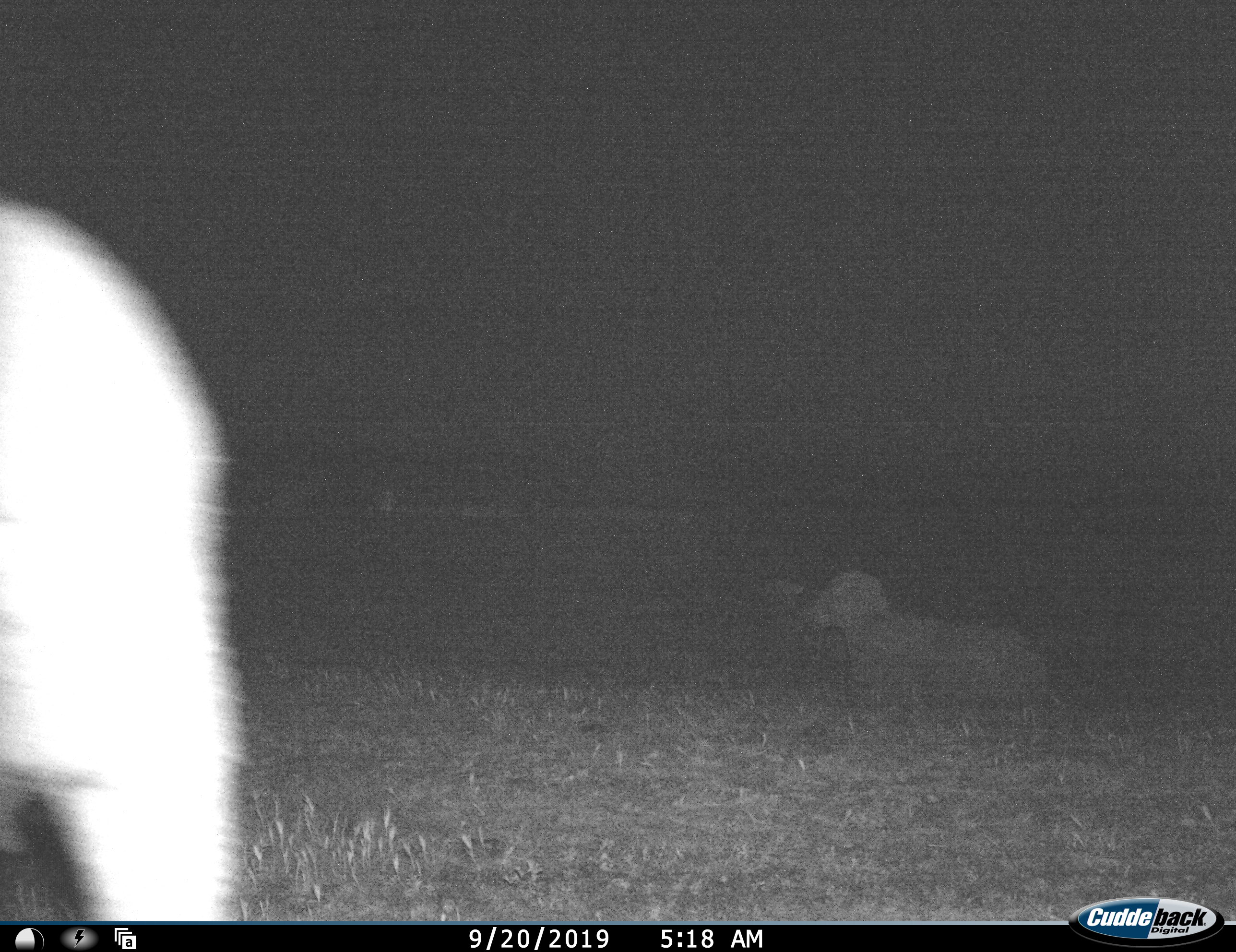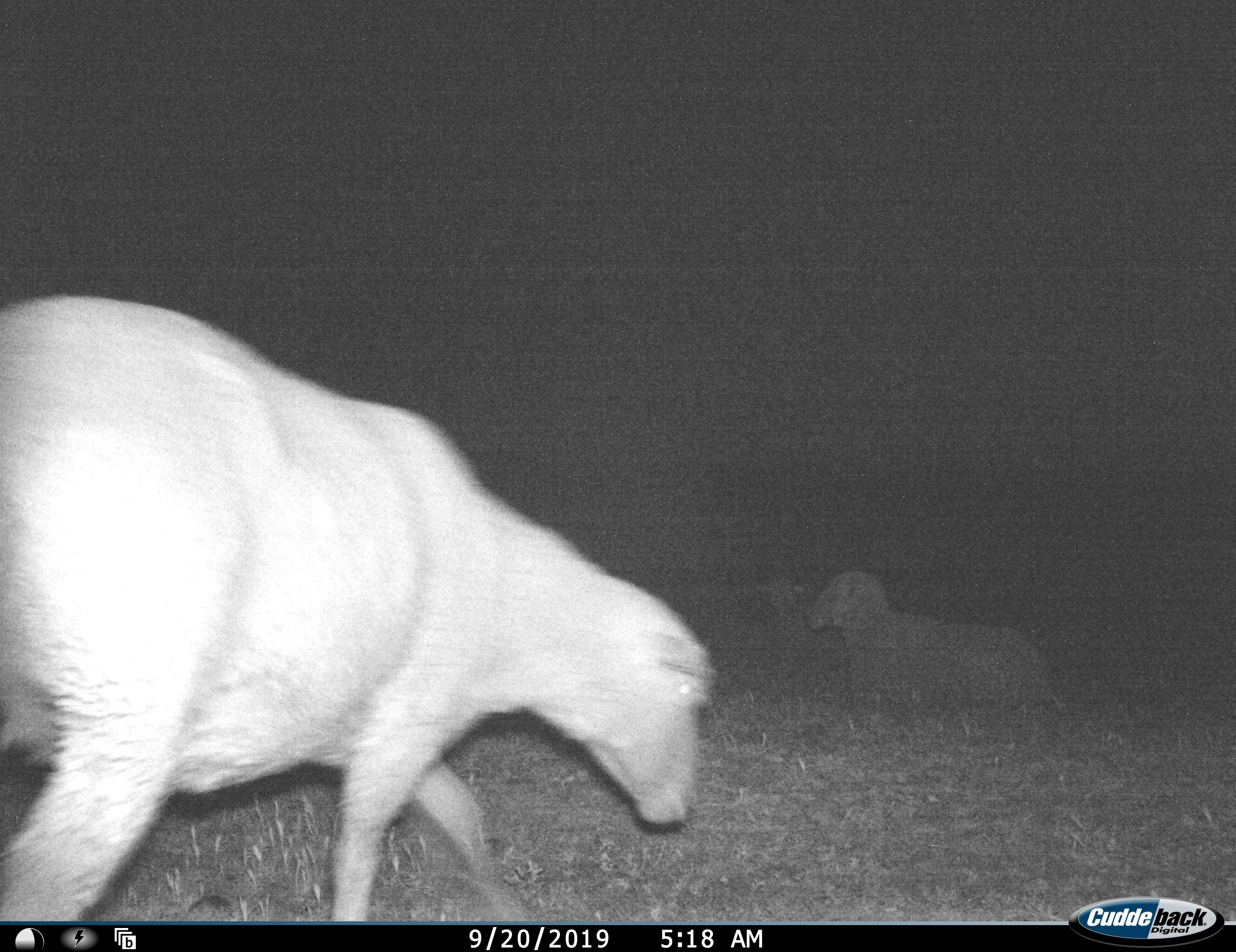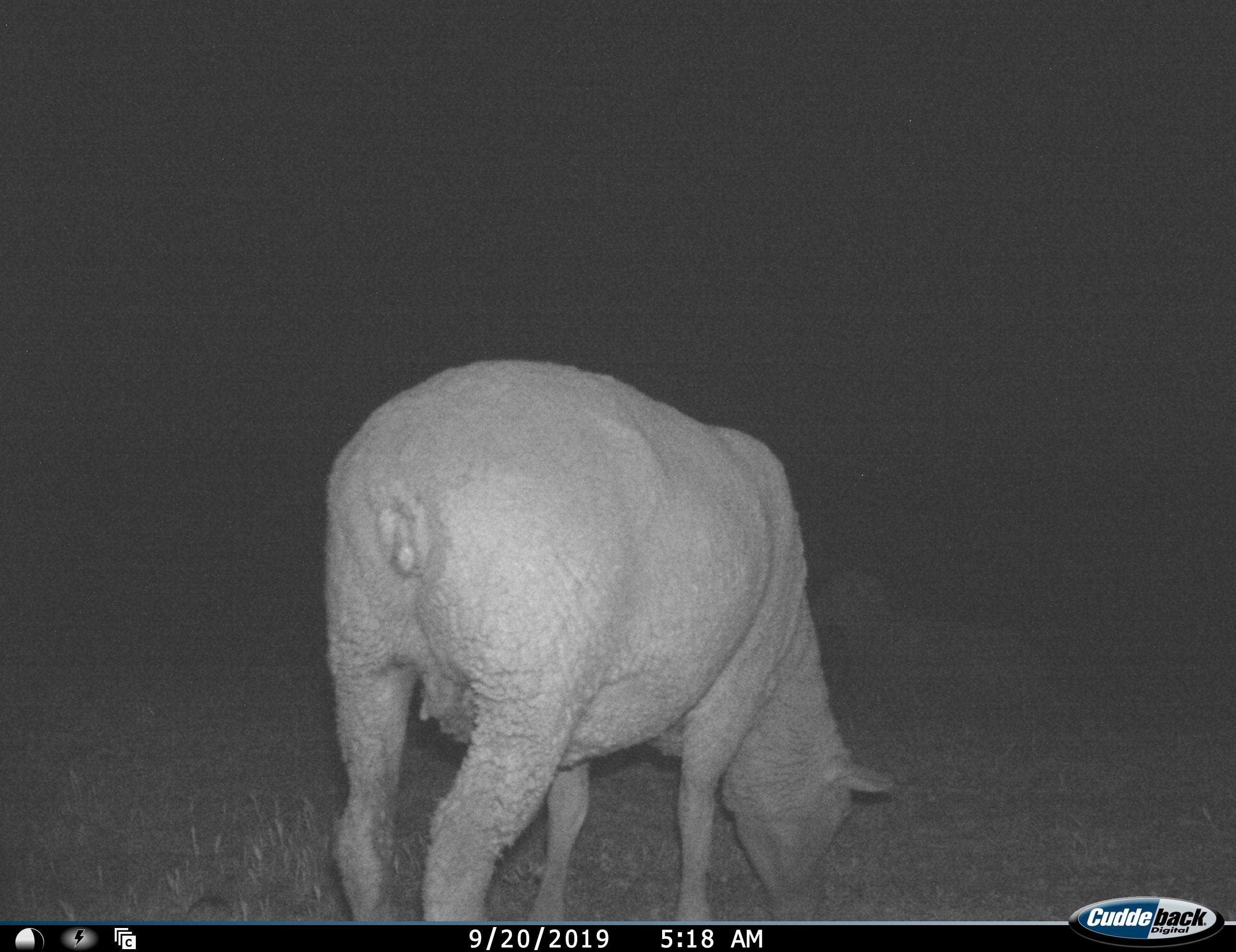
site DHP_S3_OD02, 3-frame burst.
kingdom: Animalia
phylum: Chordata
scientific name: Vertebrata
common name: domestic animal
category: domesticanimal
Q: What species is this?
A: Domesticanimal (domestic animal) (Vertebrata).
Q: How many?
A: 3.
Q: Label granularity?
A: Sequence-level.